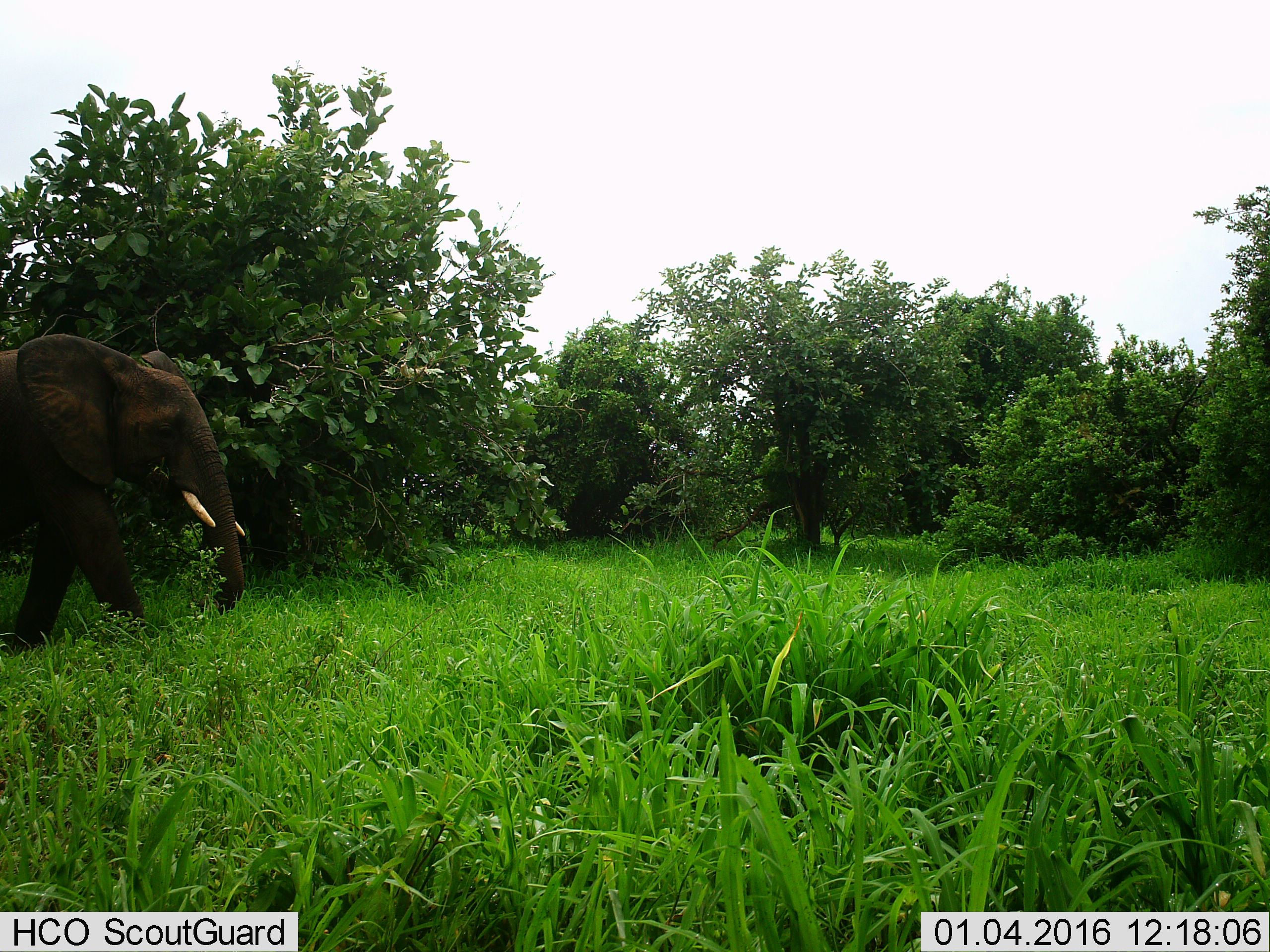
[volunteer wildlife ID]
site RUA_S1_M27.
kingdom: Animalia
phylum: Chordata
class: Mammalia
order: Proboscidea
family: Elephantidae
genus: Loxodonta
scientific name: Loxodonta africana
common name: african bush elephant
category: elephant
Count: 1.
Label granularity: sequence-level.